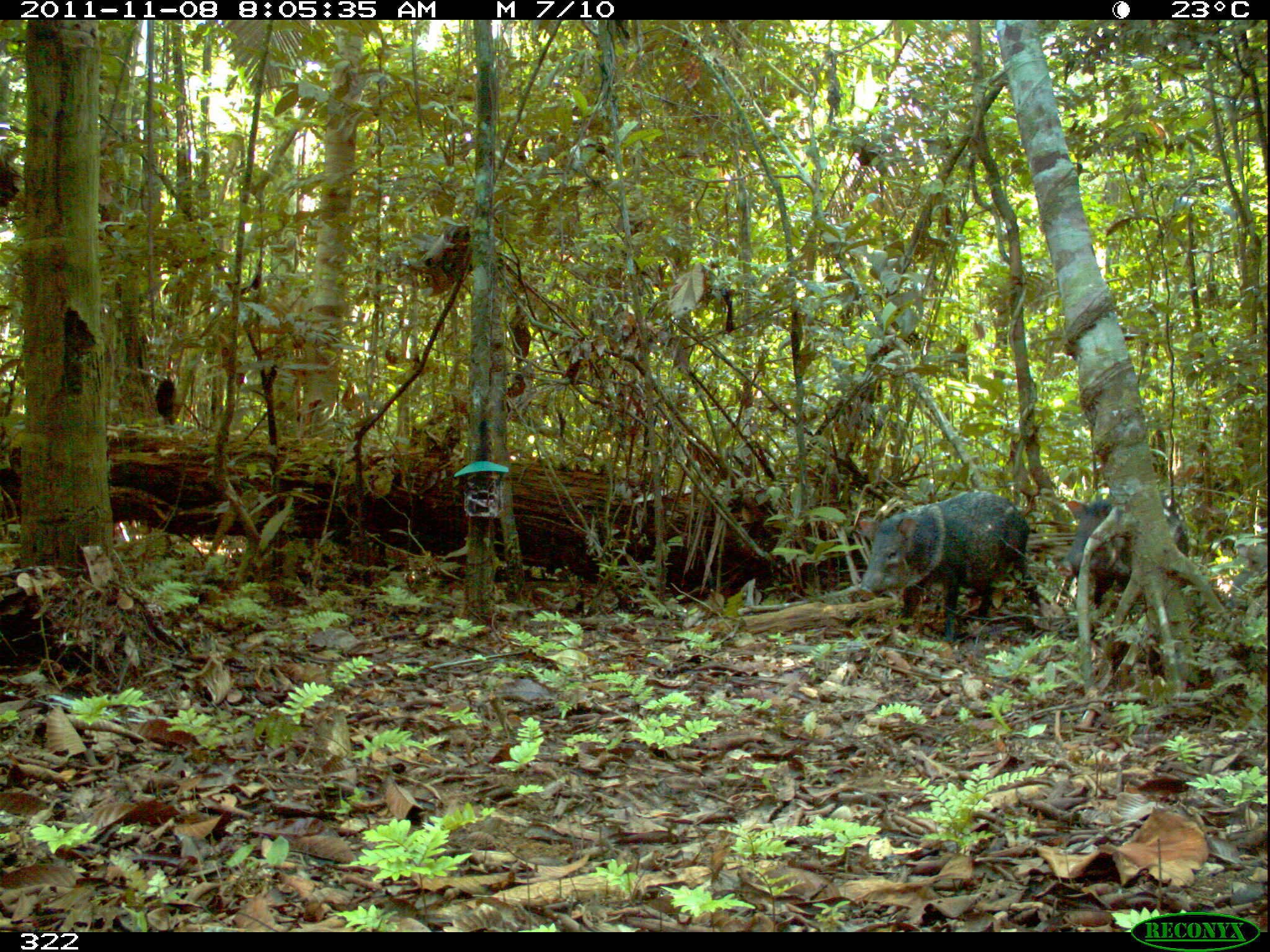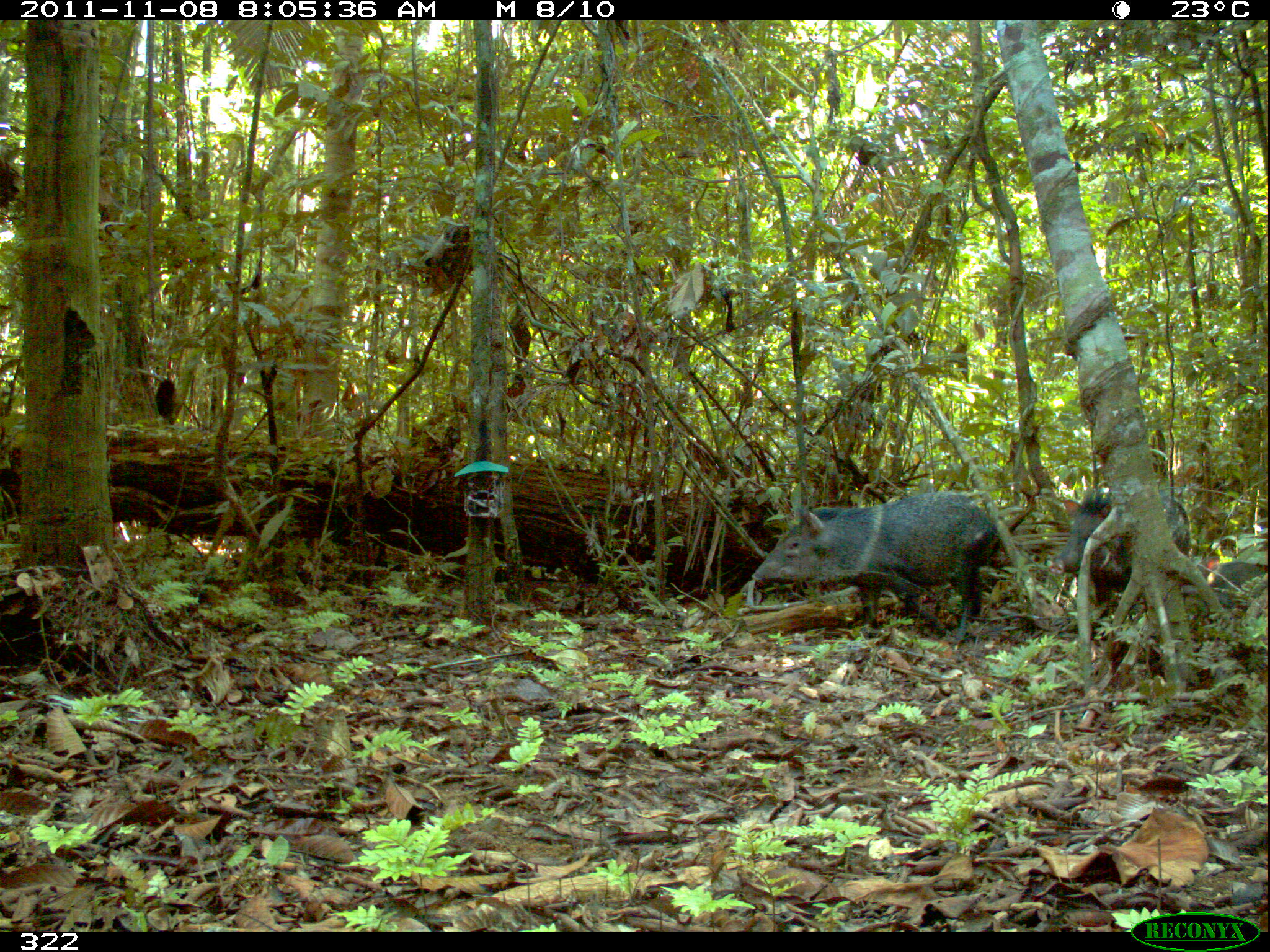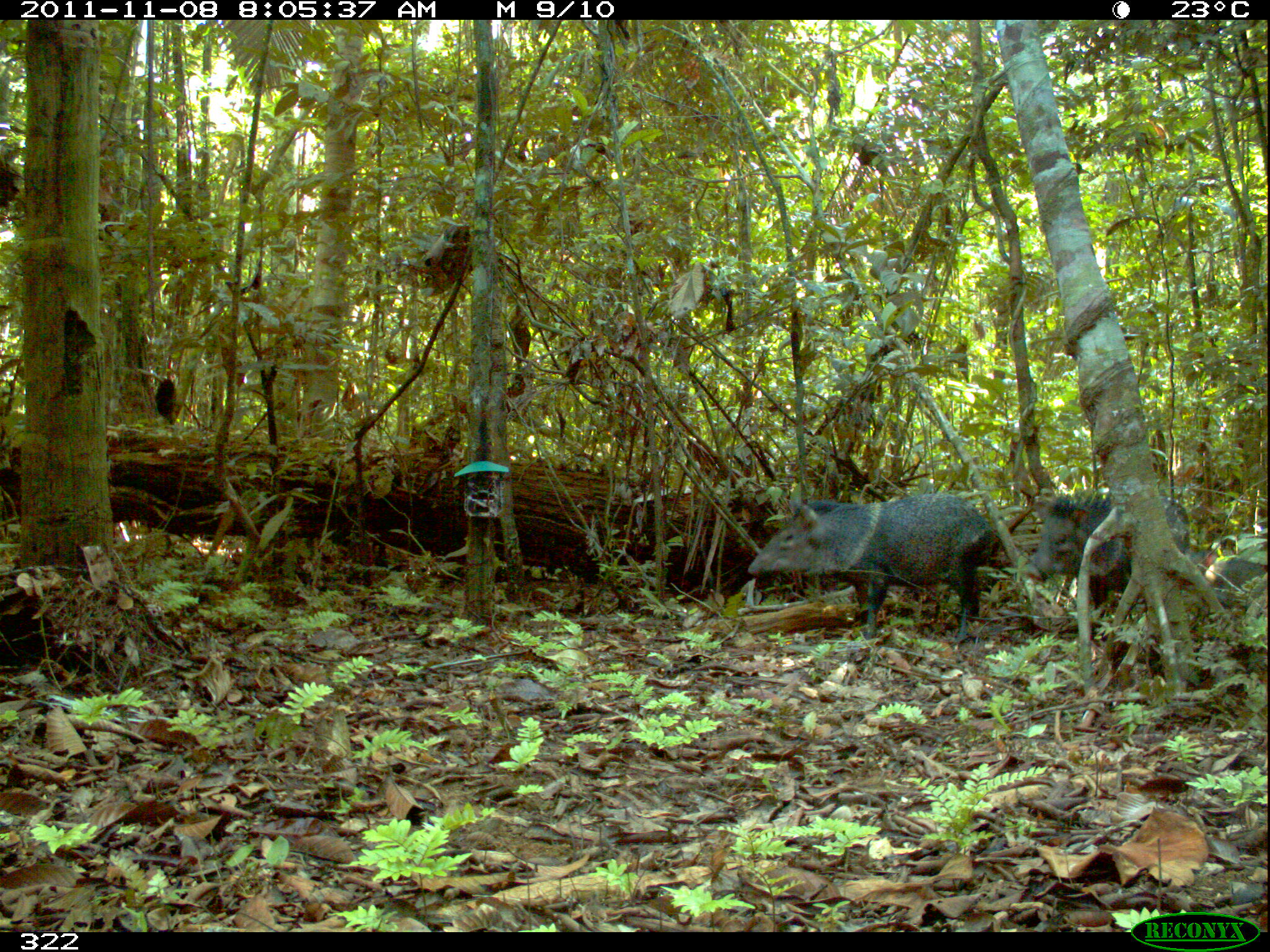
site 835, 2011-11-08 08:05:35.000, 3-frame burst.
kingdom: Animalia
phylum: Chordata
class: Mammalia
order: Artiodactyla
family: Tayassuidae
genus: Pecari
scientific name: Pecari tajacu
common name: collared peccary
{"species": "Pecari tajacu (collared peccary)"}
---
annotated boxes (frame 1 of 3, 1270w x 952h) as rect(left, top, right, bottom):
pecari tajacu: rect(853, 486, 1047, 648); rect(1056, 499, 1194, 614); rect(1228, 529, 1267, 621)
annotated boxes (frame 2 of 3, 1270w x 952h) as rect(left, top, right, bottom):
pecari tajacu: rect(747, 487, 1006, 641); rect(1044, 488, 1190, 620); rect(1202, 559, 1267, 623)